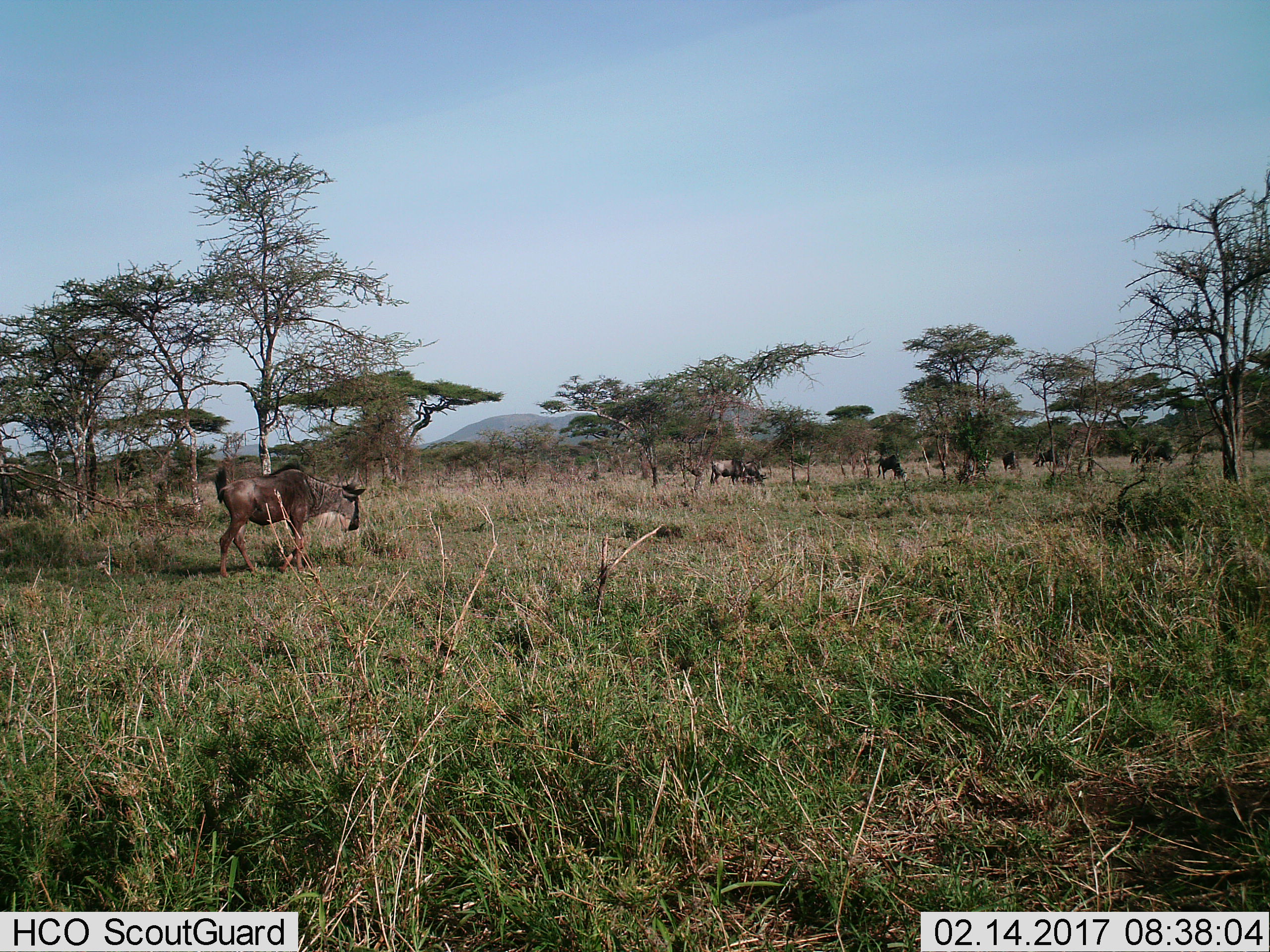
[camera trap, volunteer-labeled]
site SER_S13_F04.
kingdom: Animalia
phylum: Chordata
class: Mammalia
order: Artiodactyla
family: Bovidae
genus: Connochaetes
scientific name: Connochaetes taurinus taurinus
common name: blue wildebeest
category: wildebeestblue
Wildebeestblue (blue wildebeest) (Connochaetes taurinus taurinus), count 8. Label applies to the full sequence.